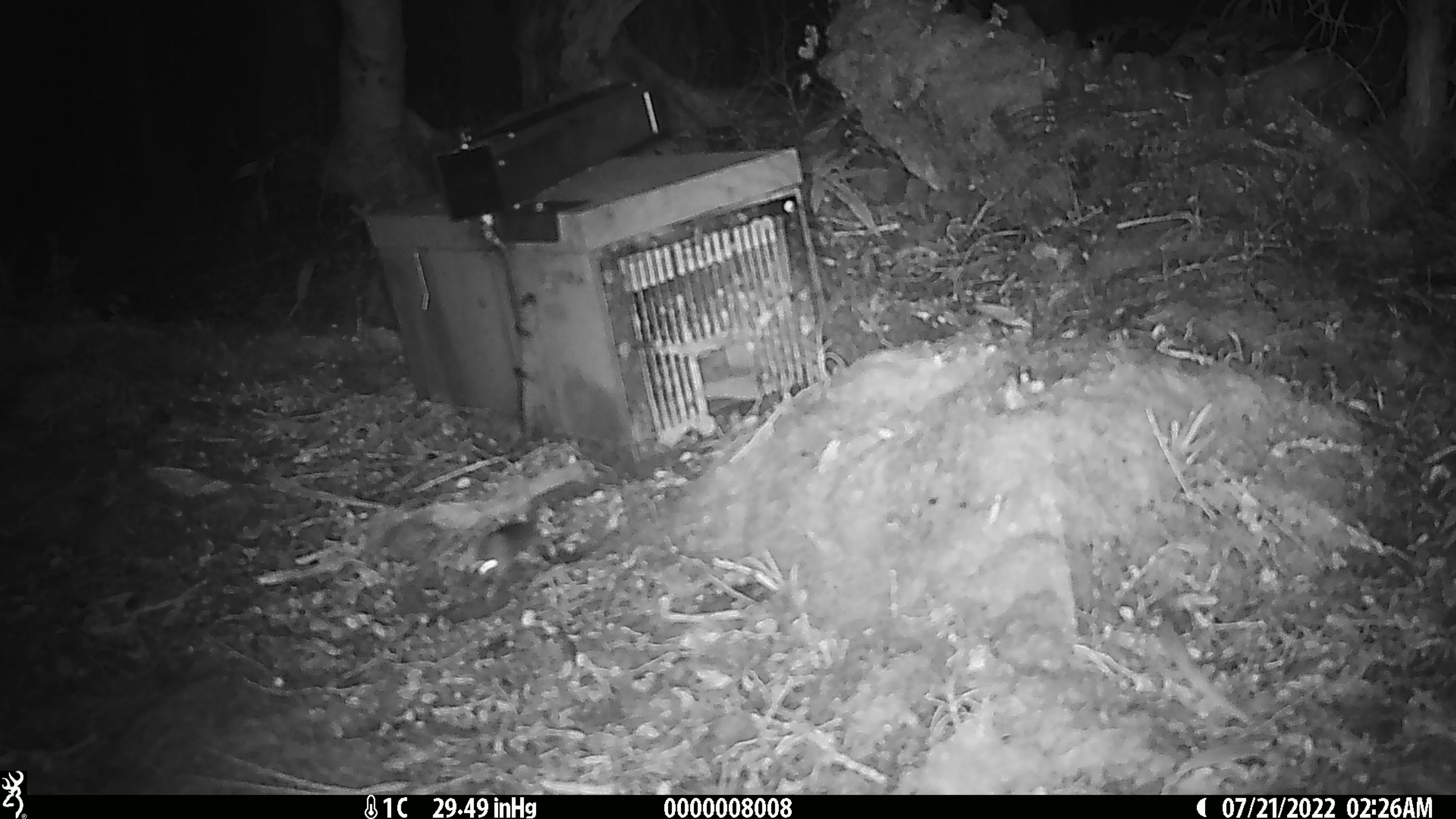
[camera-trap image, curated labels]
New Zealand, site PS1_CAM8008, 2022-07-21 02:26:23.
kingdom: Animalia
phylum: Chordata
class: Mammalia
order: Rodentia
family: Muridae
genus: Mus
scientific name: Mus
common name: mouse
Mouse (Mus).